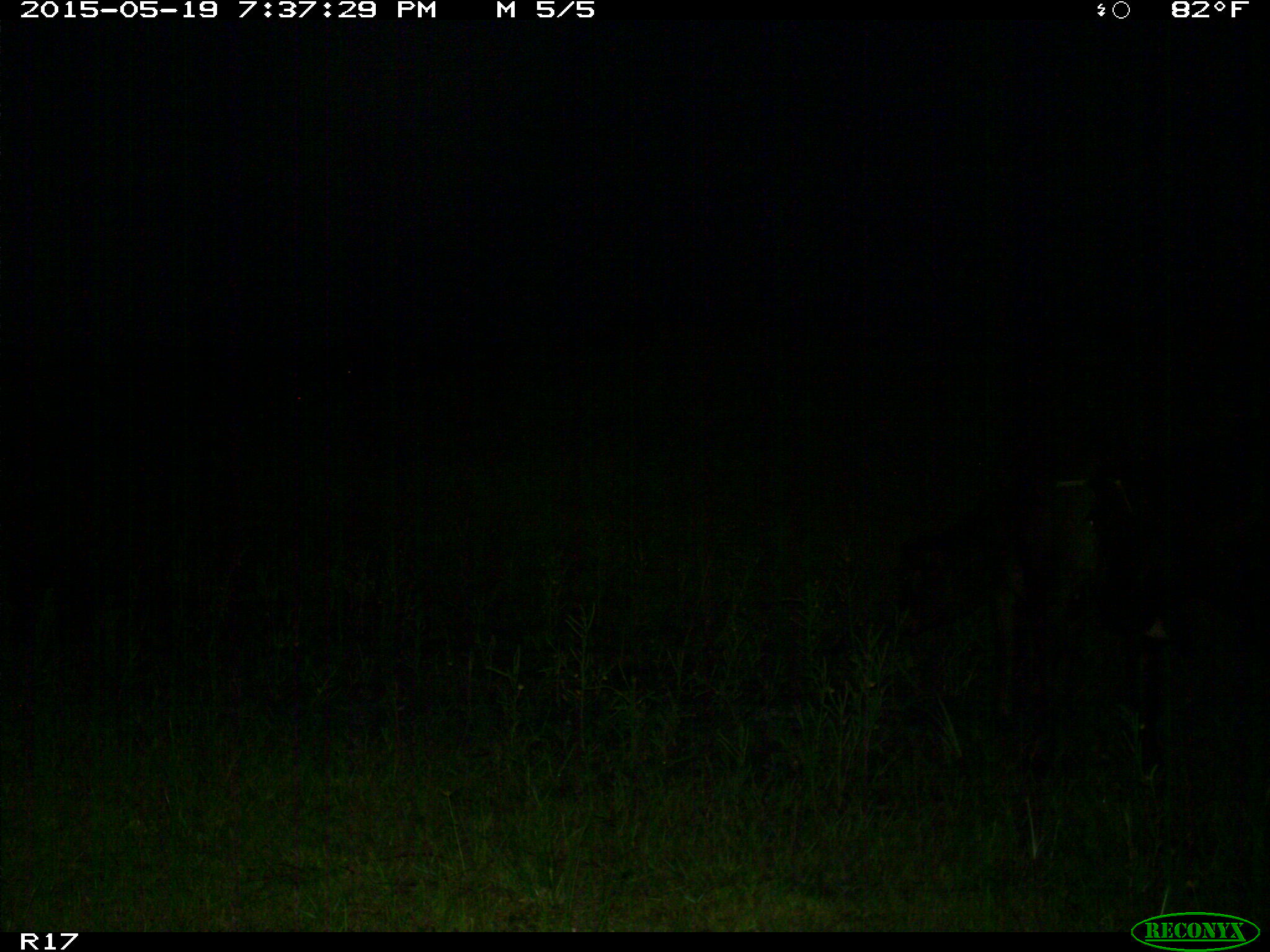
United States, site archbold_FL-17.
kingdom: Animalia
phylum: Chordata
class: Mammalia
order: Artiodactyla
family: Bovidae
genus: Bos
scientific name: Bos taurus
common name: domestic cow